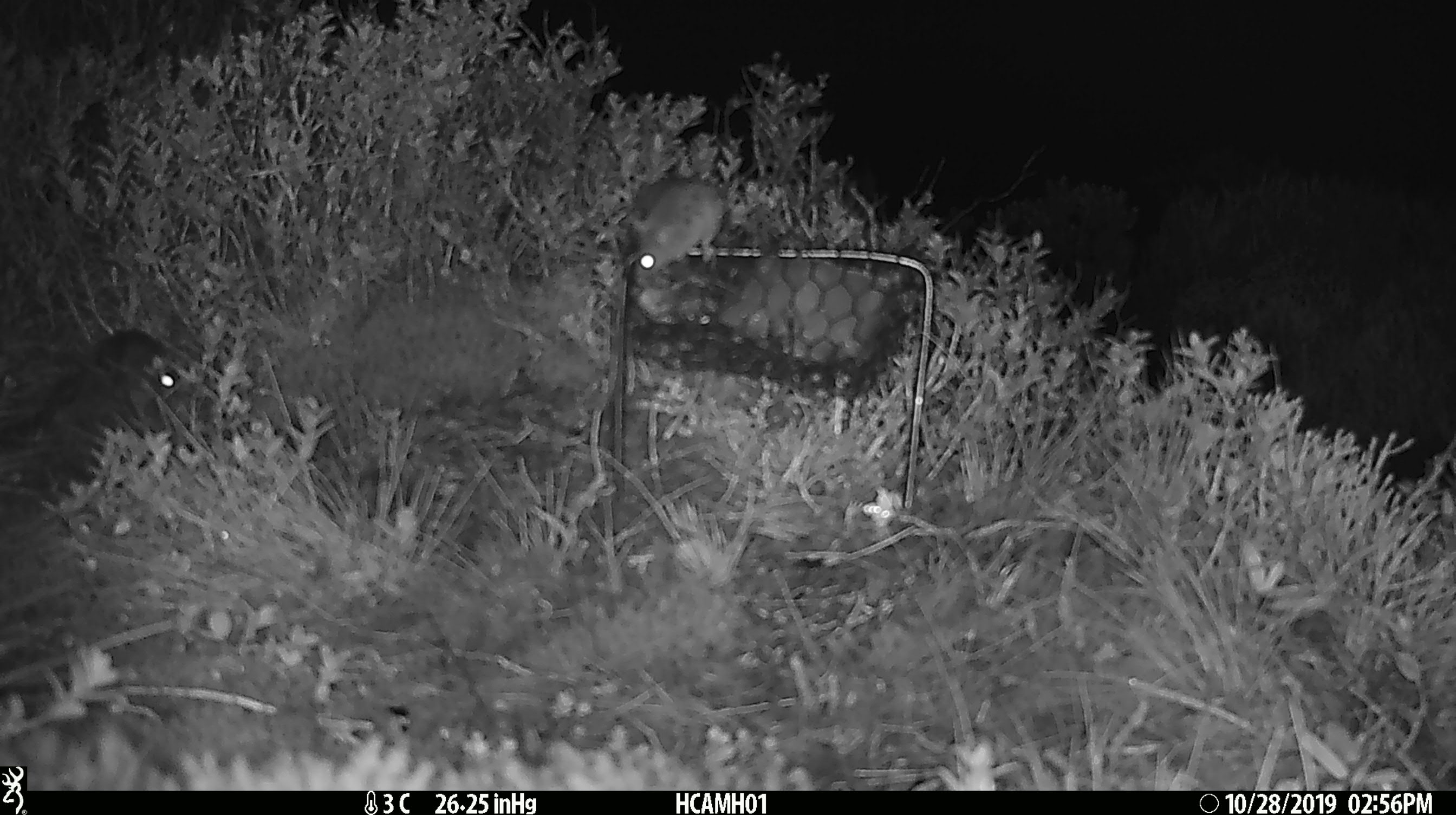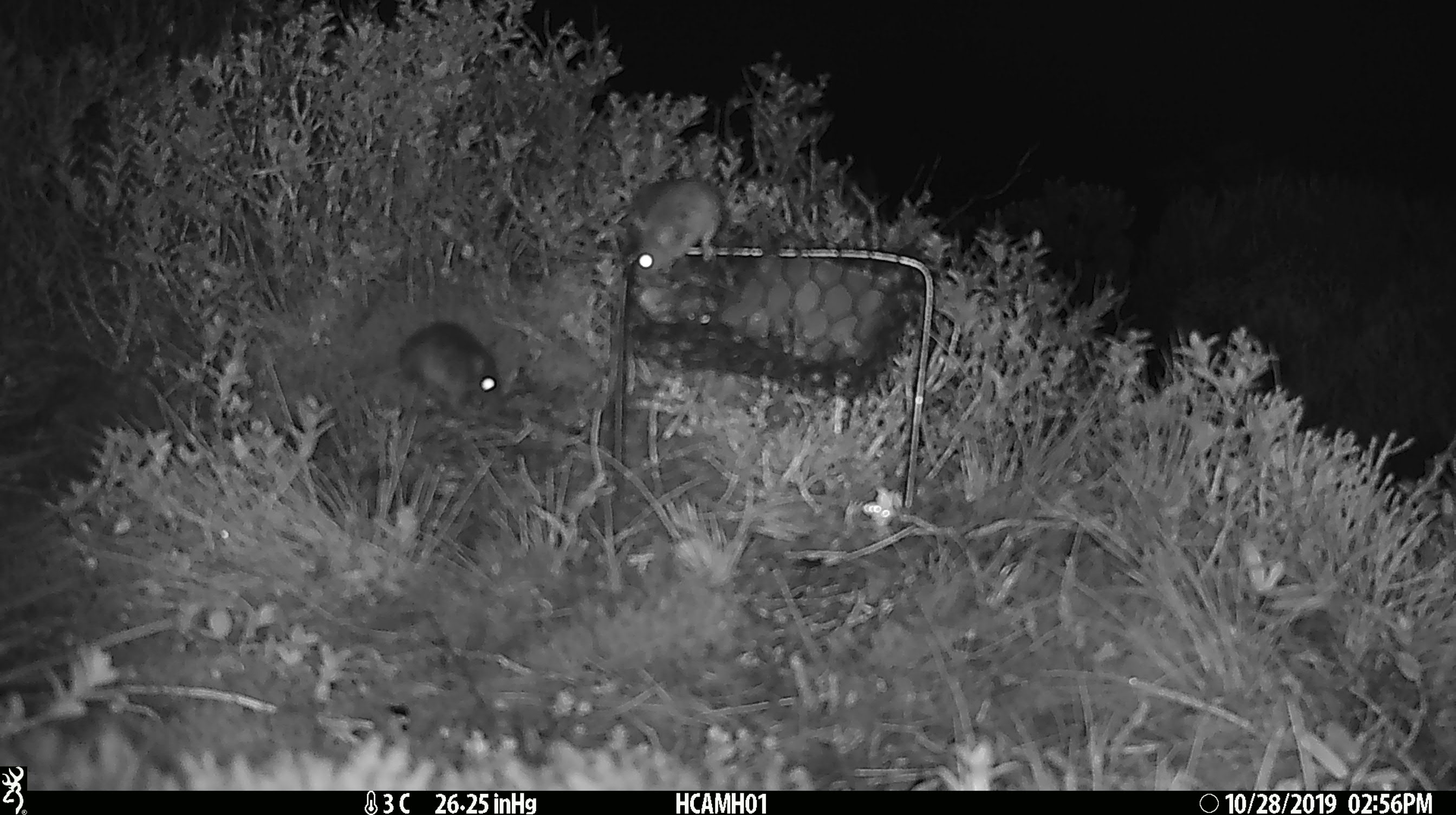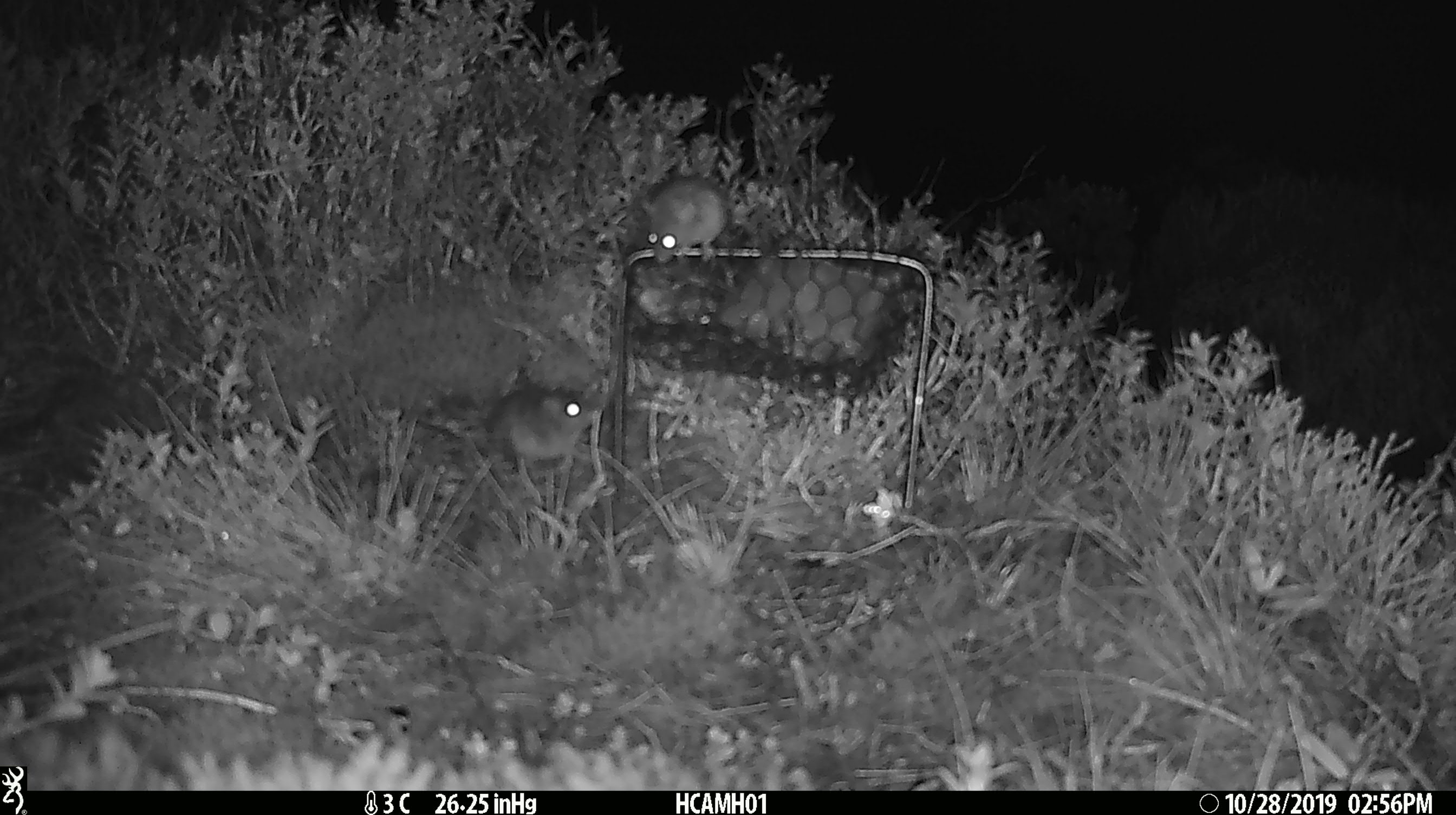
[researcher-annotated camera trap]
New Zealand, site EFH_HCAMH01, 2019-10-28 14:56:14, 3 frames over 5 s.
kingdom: Animalia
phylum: Chordata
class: Mammalia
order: Rodentia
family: Muridae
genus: Mus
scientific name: Mus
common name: mouse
Mouse (Mus).